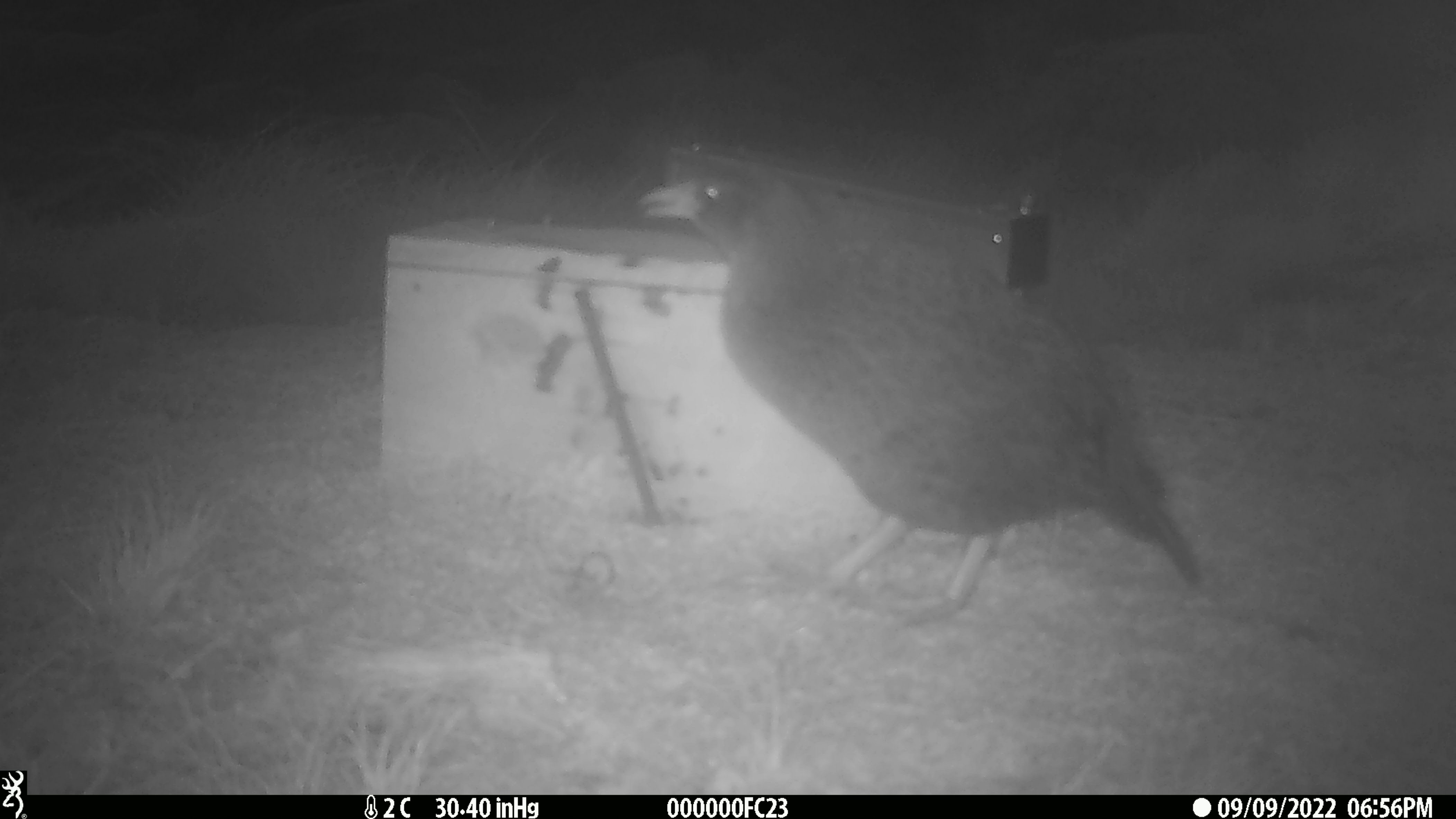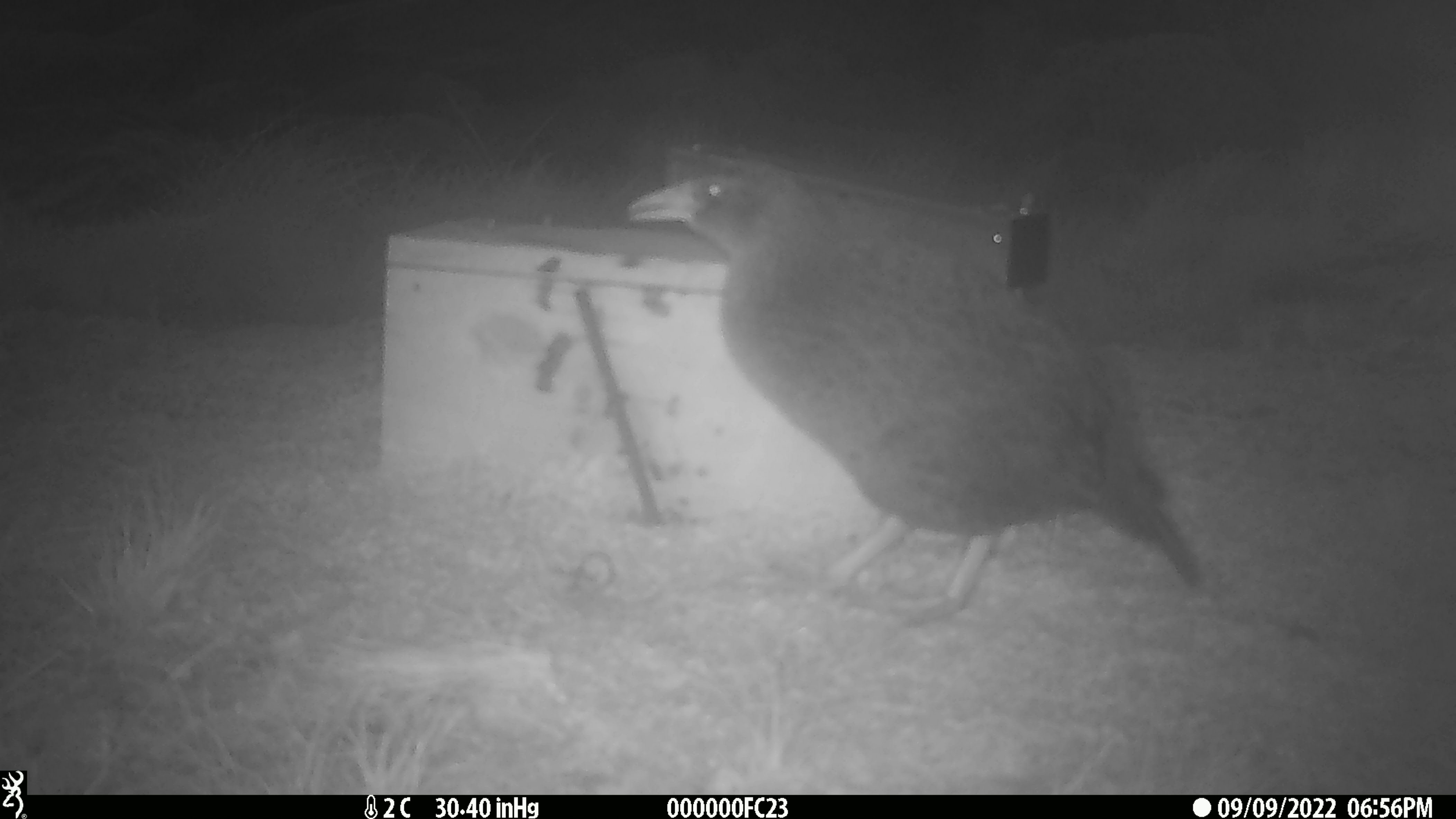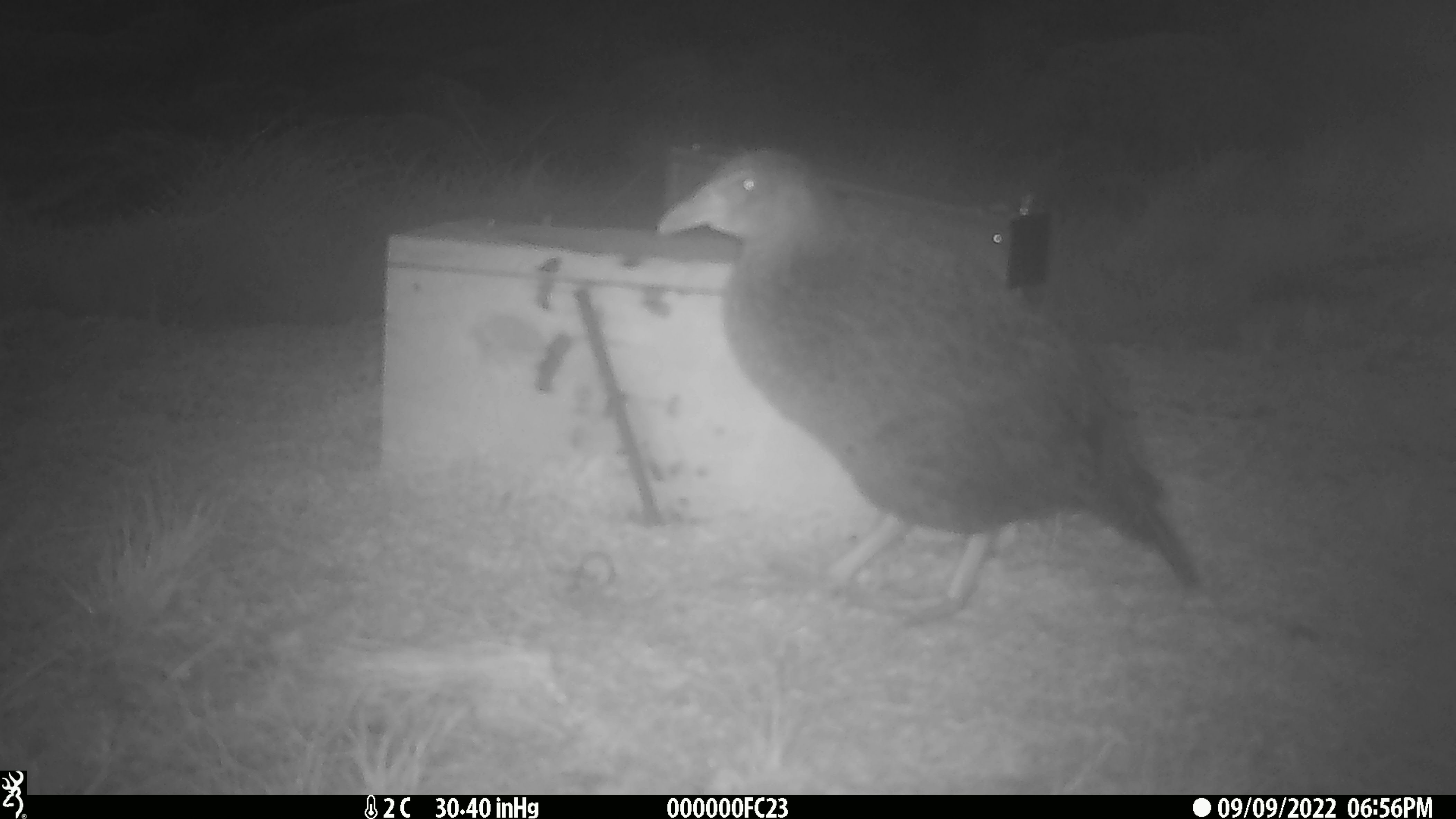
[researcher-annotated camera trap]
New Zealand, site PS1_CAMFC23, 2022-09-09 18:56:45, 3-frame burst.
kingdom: Animalia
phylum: Chordata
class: Aves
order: Gruiformes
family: Rallidae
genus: Gallirallus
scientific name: Gallirallus australis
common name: weka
Weka (Gallirallus australis).